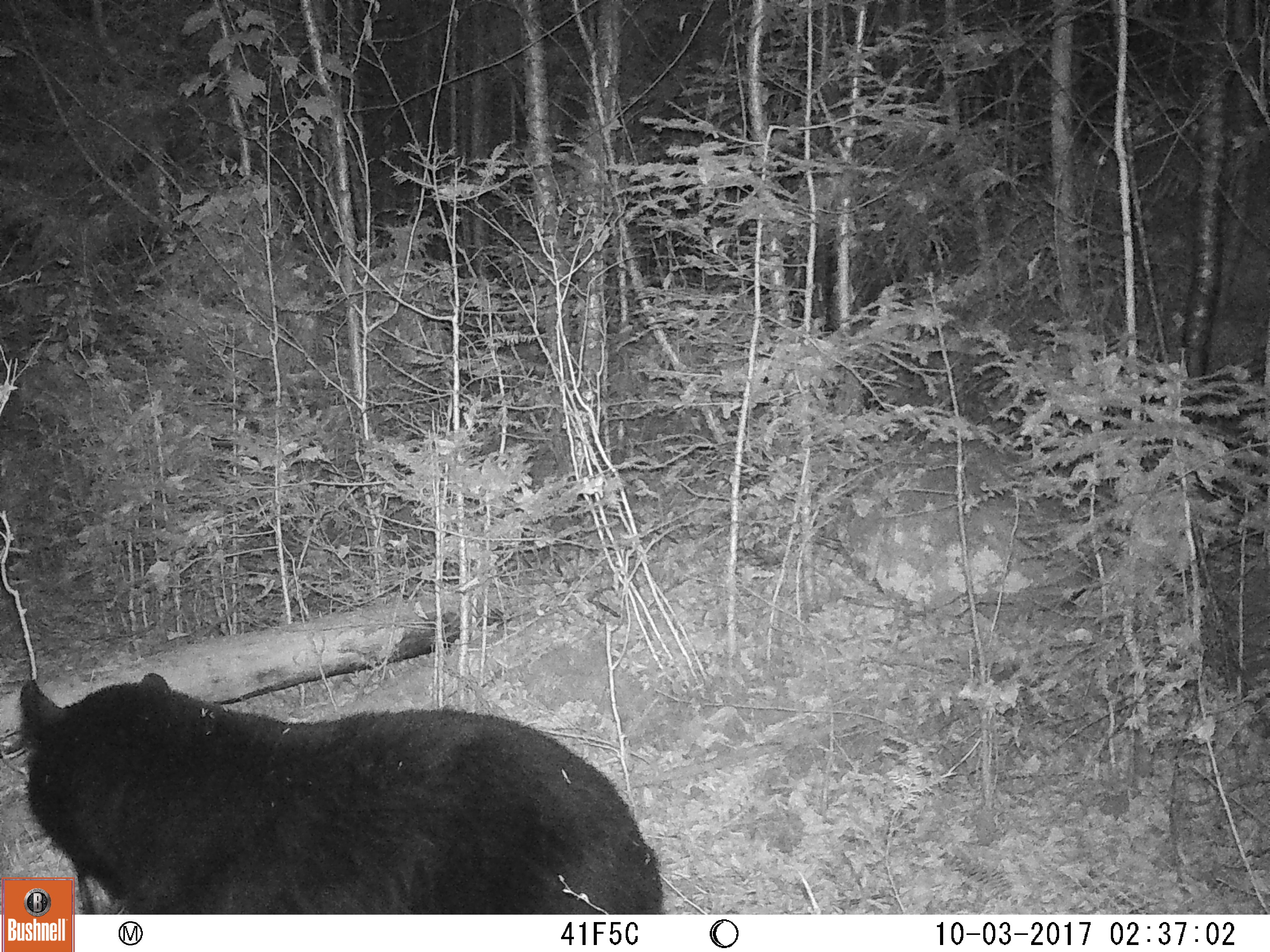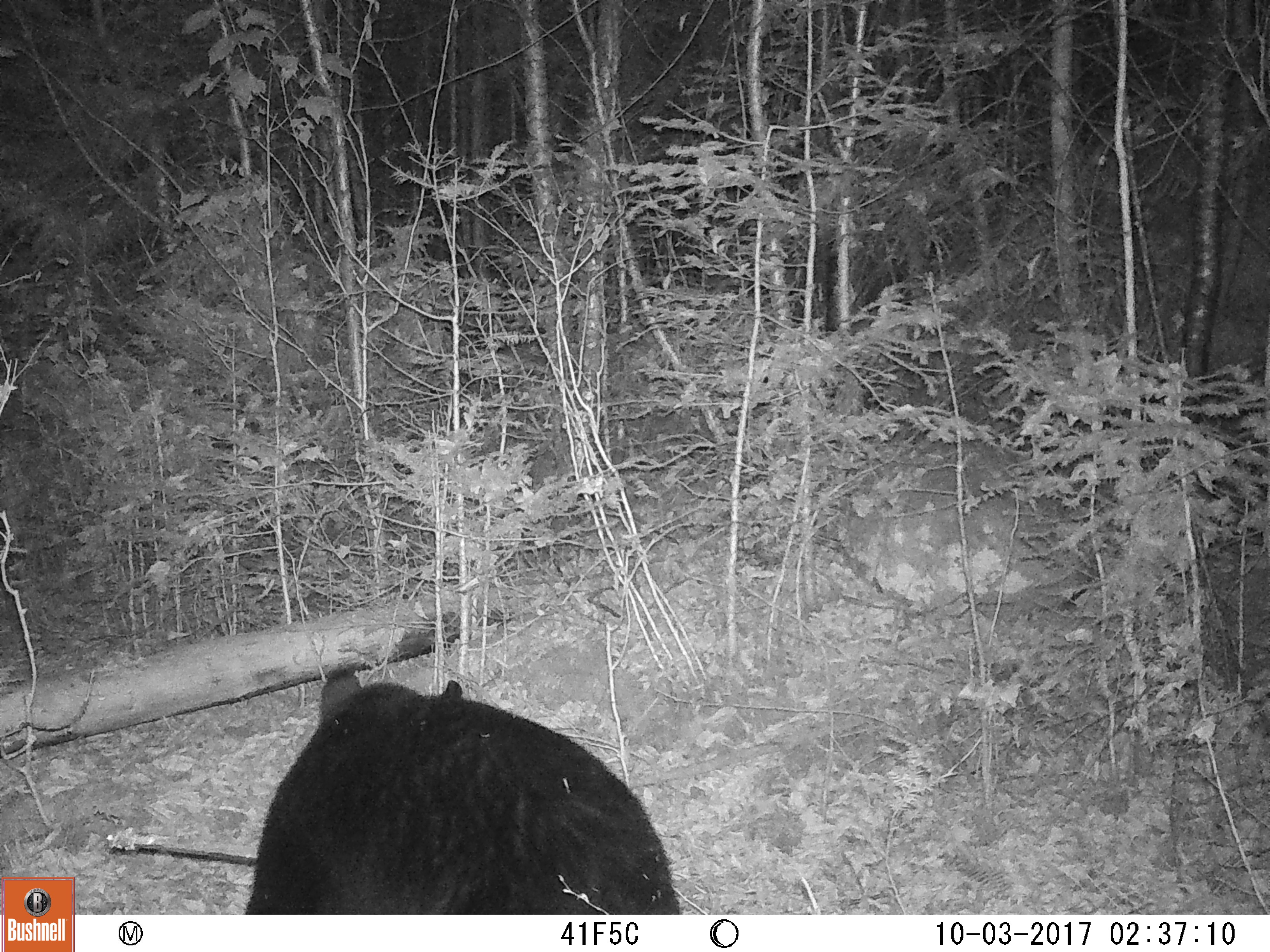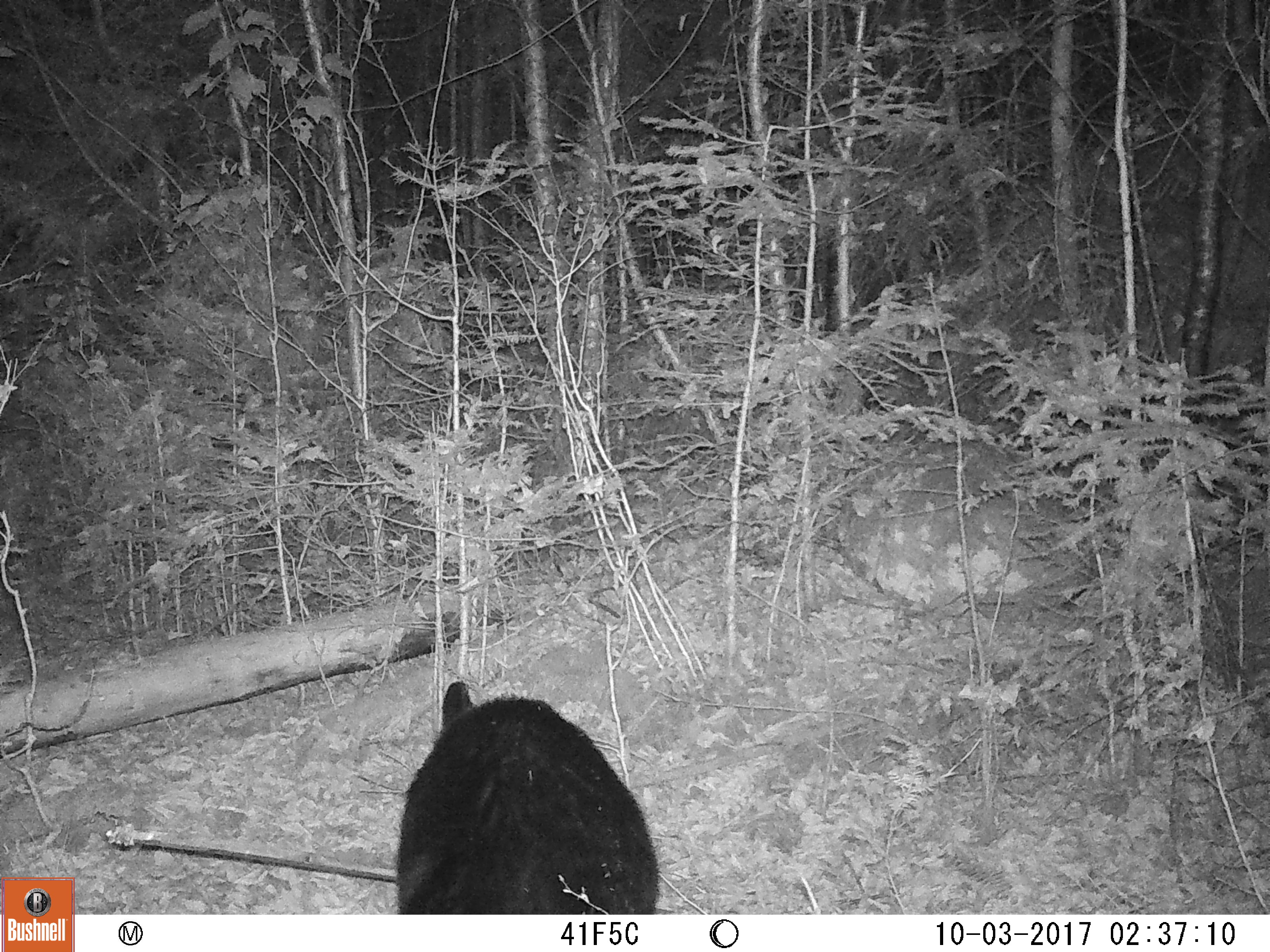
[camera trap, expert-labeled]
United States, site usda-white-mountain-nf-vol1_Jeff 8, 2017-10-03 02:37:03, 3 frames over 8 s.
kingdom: Animalia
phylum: Chordata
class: Mammalia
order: Carnivora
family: Ursidae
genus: Ursus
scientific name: Ursus americanus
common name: black bear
Black bear (Ursus americanus).